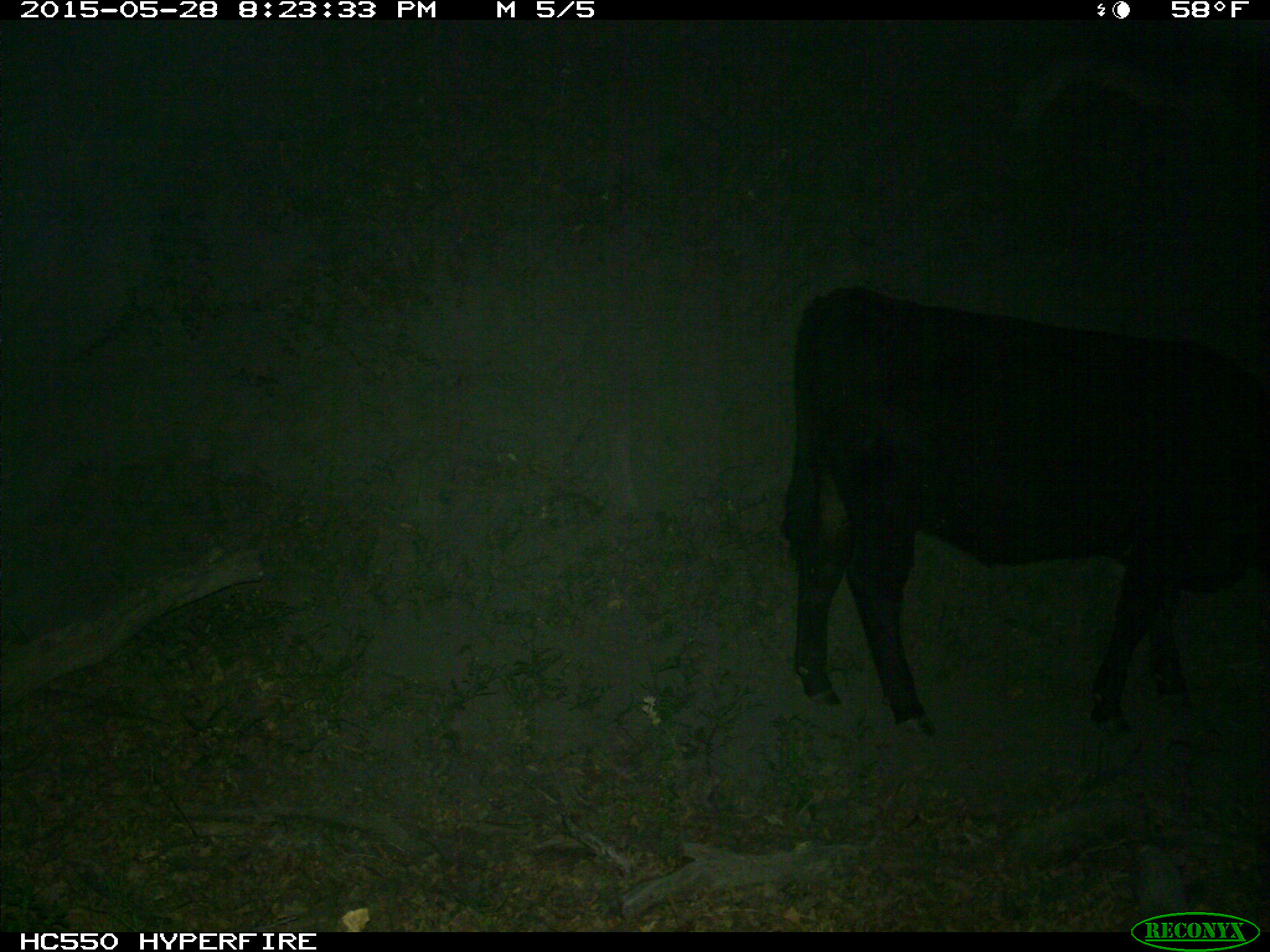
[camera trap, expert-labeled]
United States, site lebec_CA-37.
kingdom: Animalia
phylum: Chordata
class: Mammalia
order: Artiodactyla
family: Bovidae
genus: Bos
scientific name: Bos taurus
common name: domestic cow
Bos taurus (domestic cow).